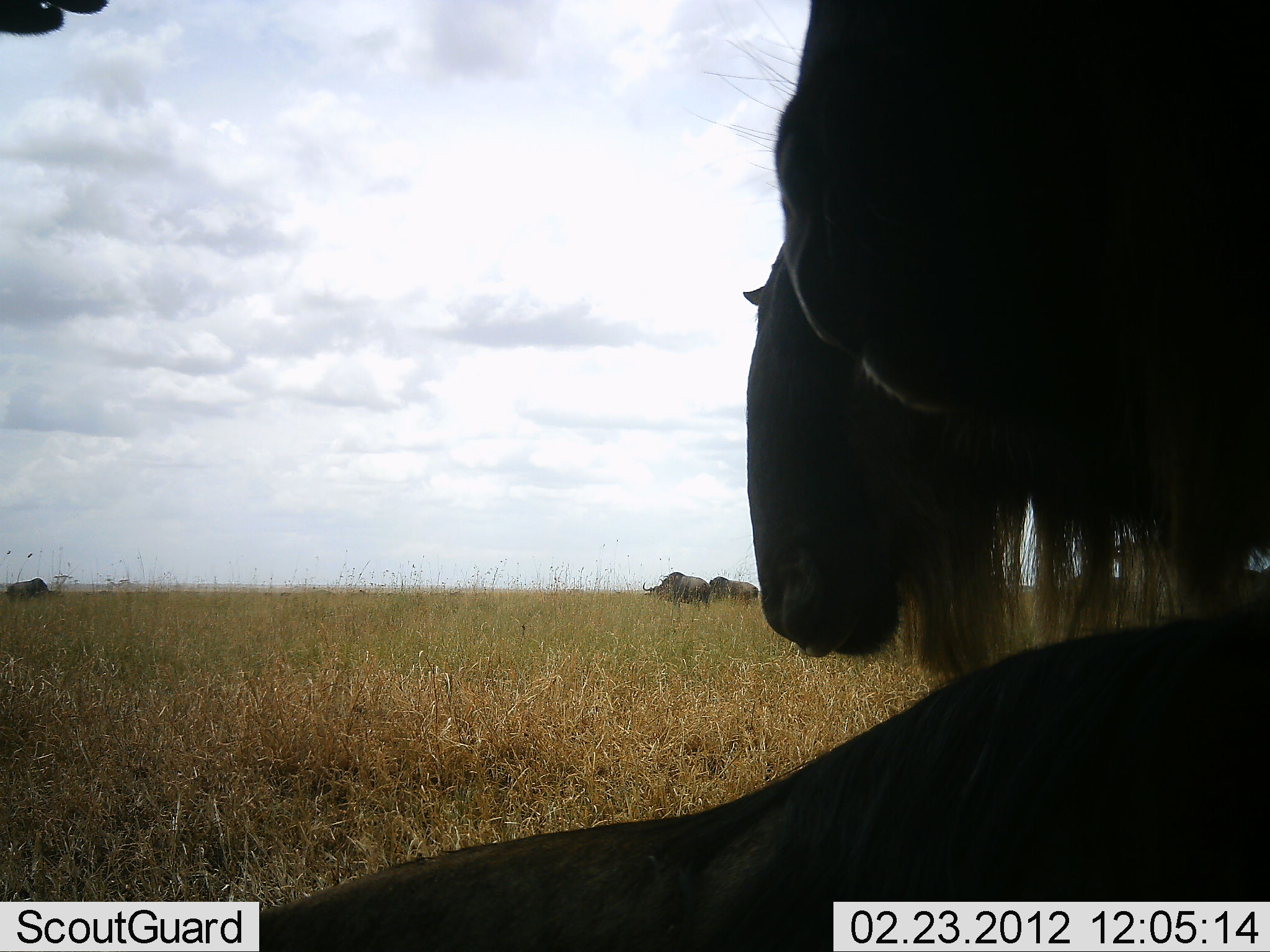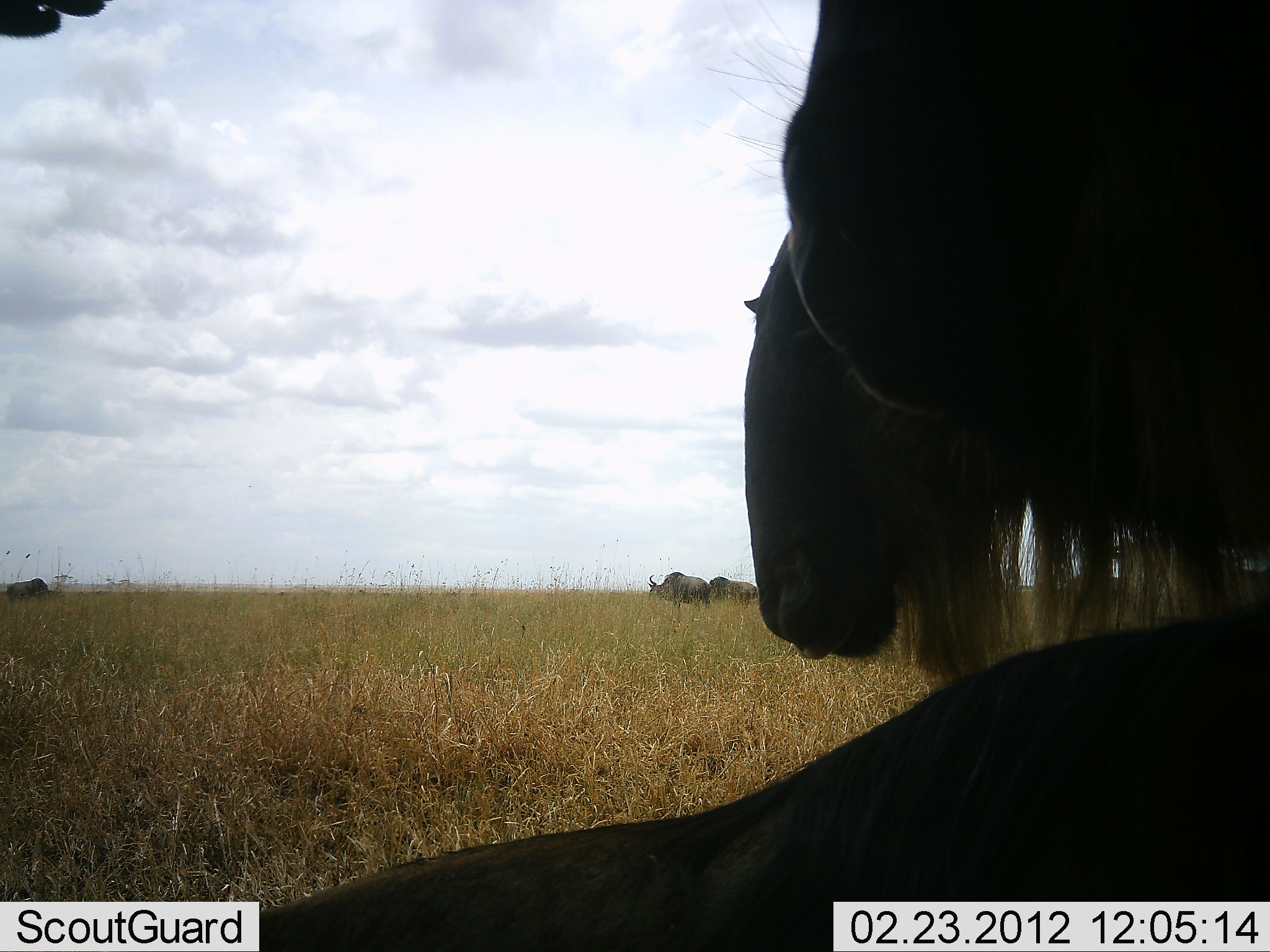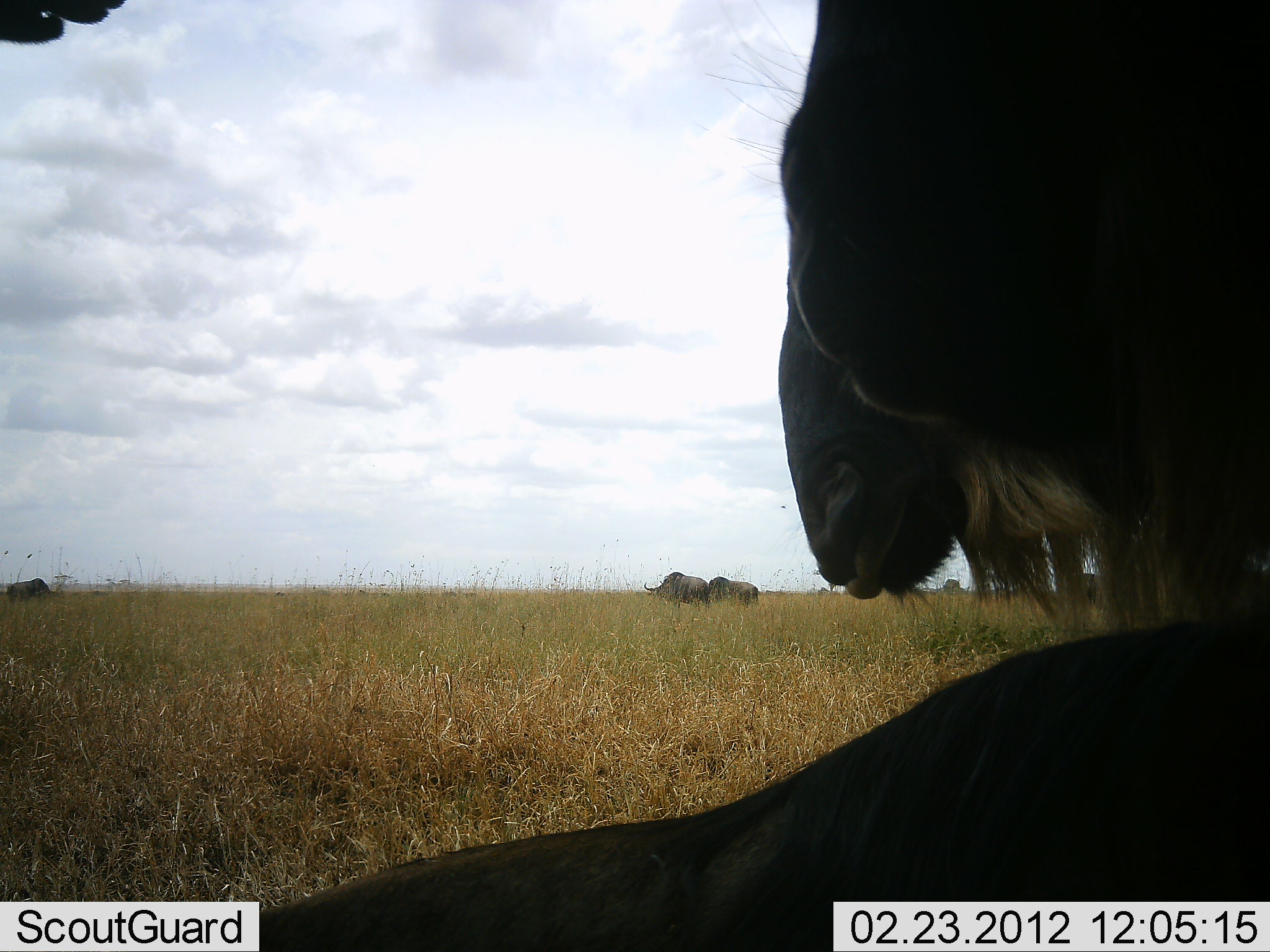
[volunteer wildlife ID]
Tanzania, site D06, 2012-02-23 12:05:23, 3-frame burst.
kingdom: Animalia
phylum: Chordata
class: Mammalia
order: Artiodactyla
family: Bovidae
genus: Connochaetes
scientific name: Connochaetes taurinus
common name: blue wildebeest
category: wildebeest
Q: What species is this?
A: Wildebeest (blue wildebeest) (Connochaetes taurinus).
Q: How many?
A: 6.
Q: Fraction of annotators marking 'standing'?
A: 86%.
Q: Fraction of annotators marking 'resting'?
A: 76%.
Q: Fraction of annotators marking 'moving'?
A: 0%.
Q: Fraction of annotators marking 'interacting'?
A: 5%.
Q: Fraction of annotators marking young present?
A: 5%.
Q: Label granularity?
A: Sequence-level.